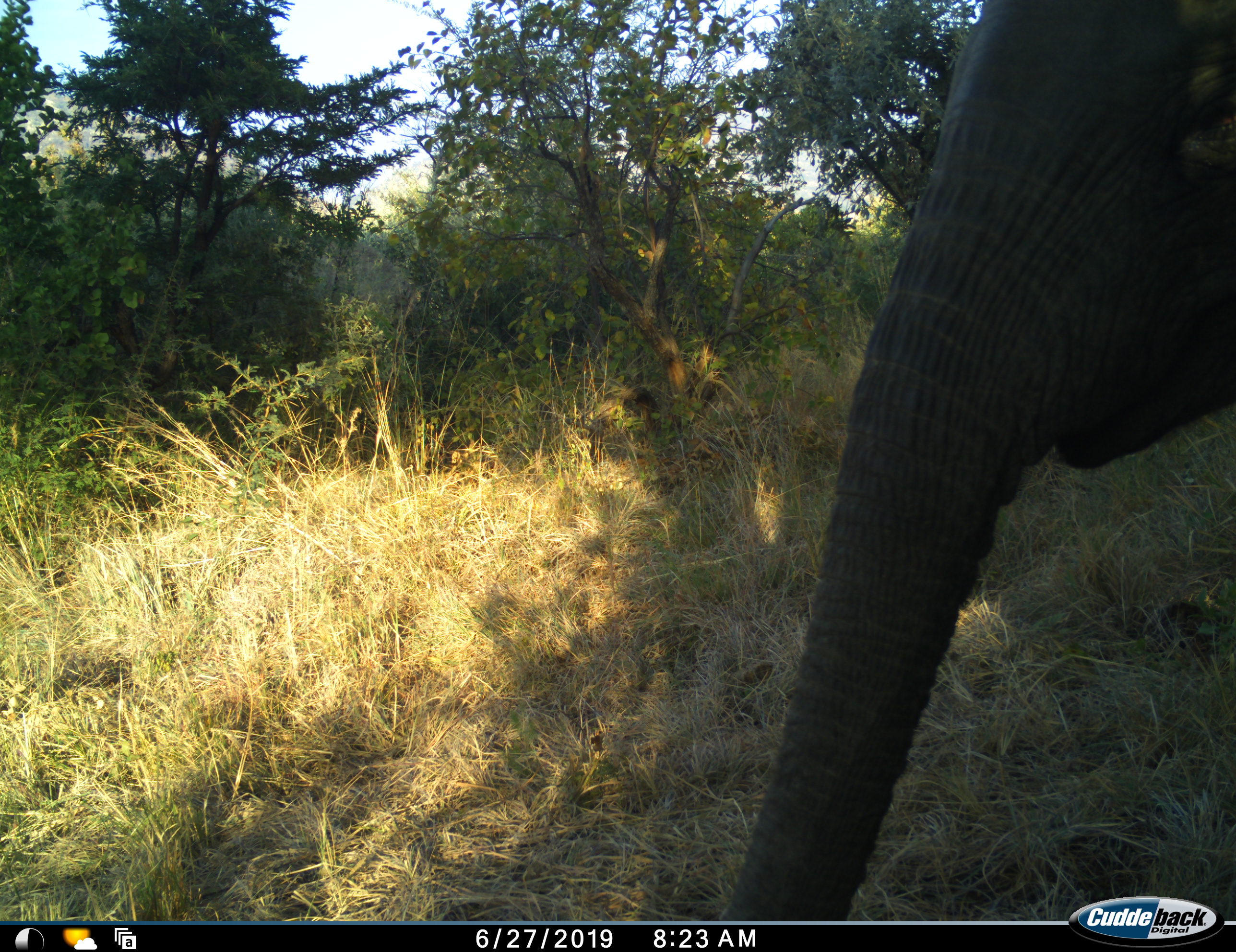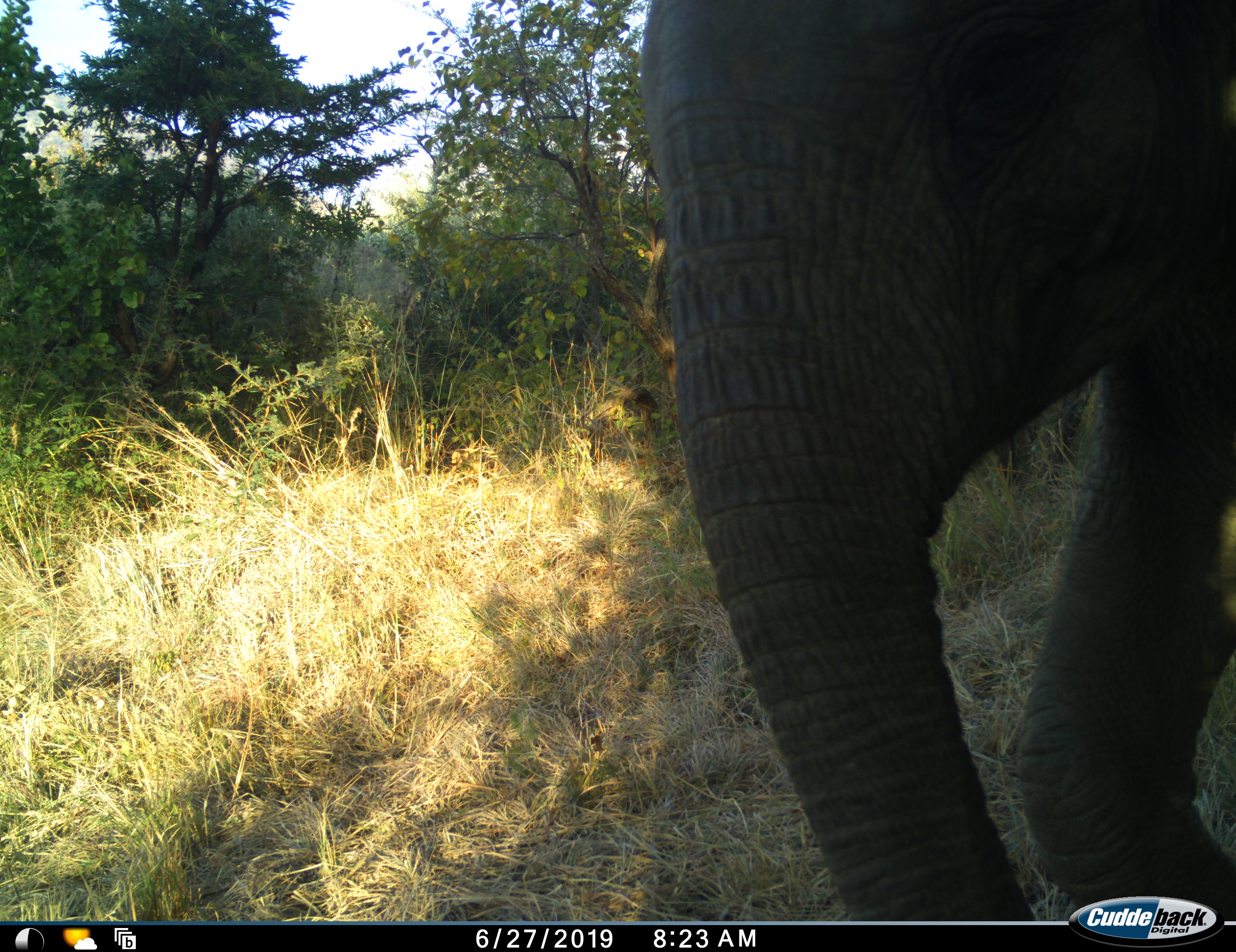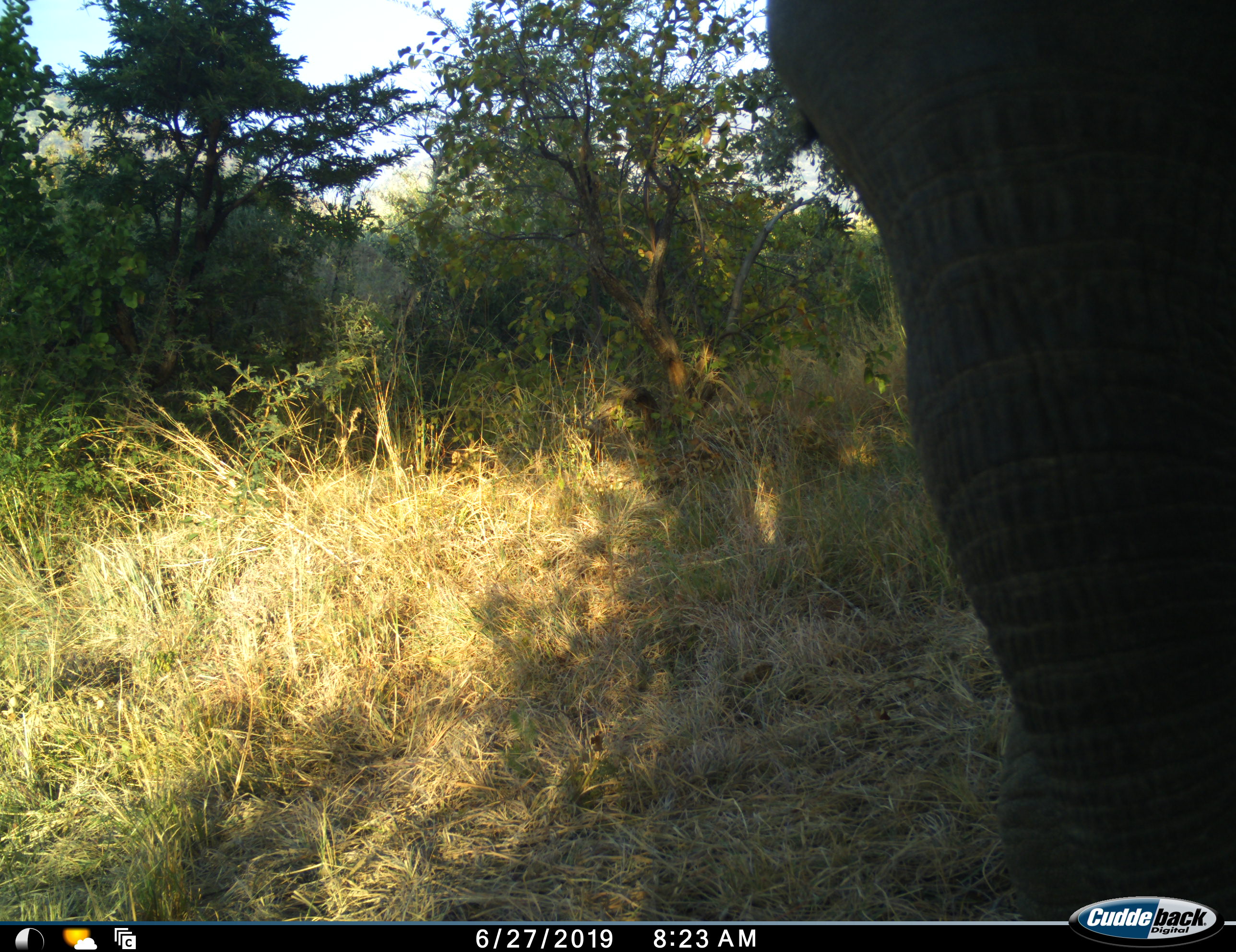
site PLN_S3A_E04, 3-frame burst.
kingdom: Animalia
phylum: Chordata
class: Mammalia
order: Proboscidea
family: Elephantidae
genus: Loxodonta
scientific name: Loxodonta africana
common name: african bush elephant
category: elephant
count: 1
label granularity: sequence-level